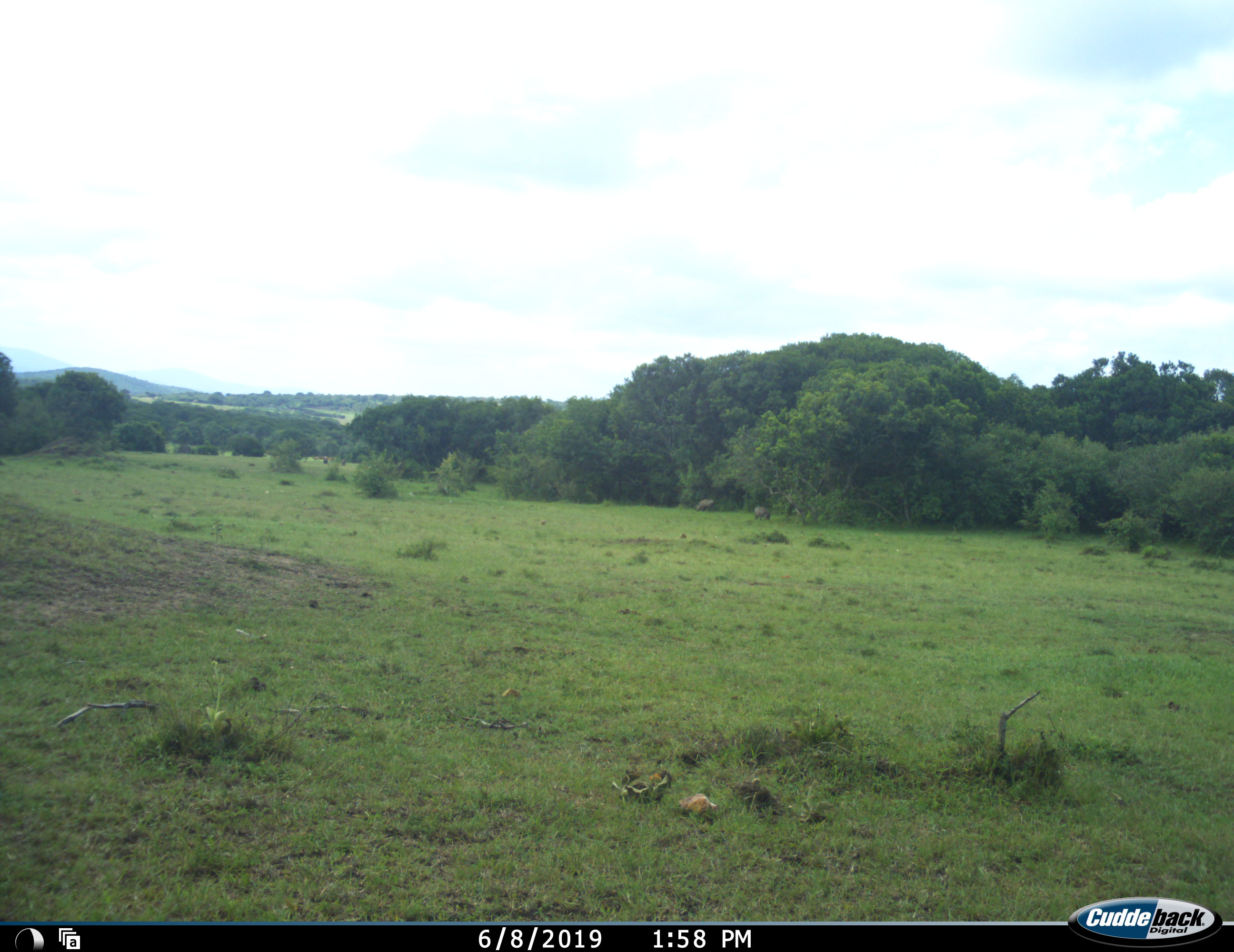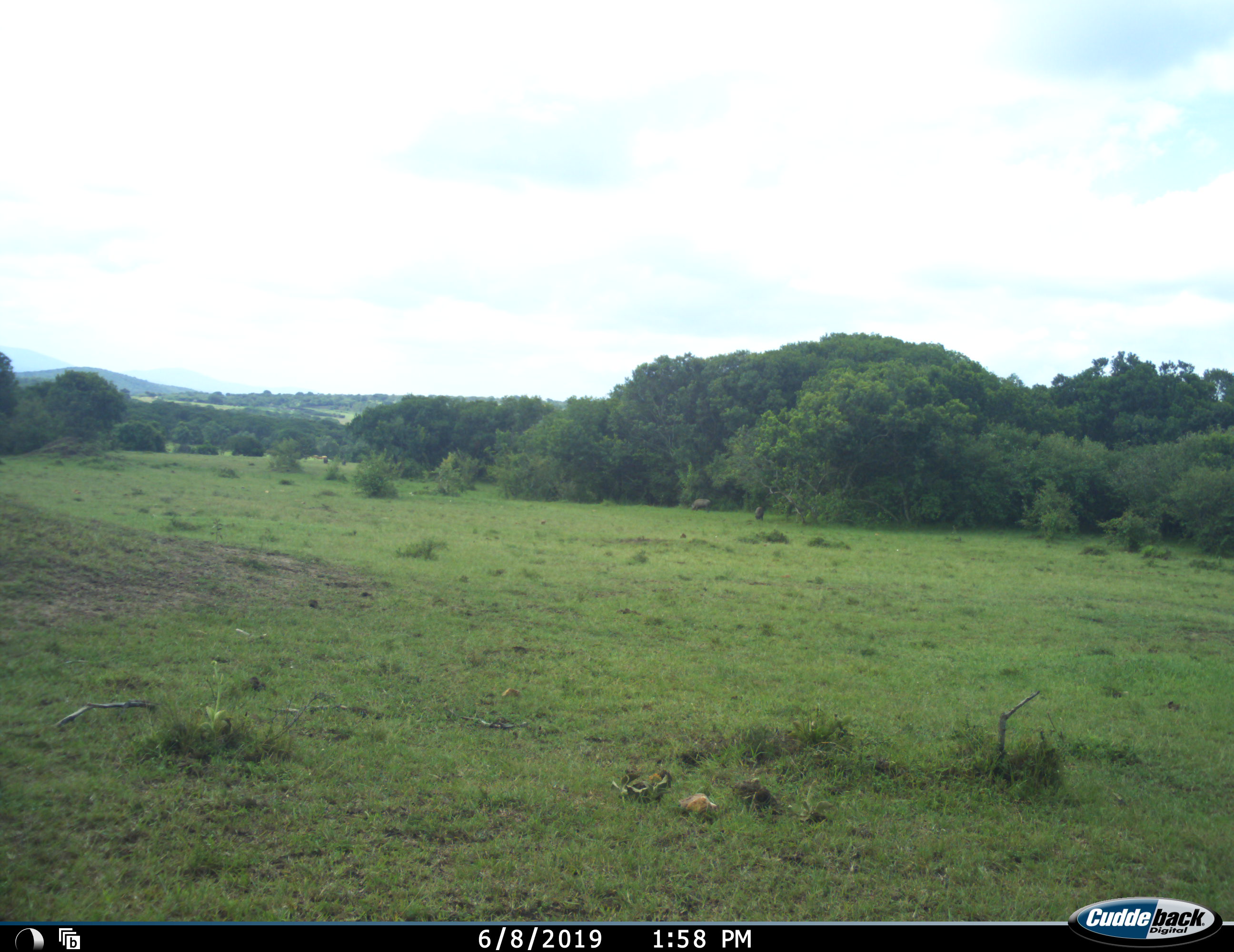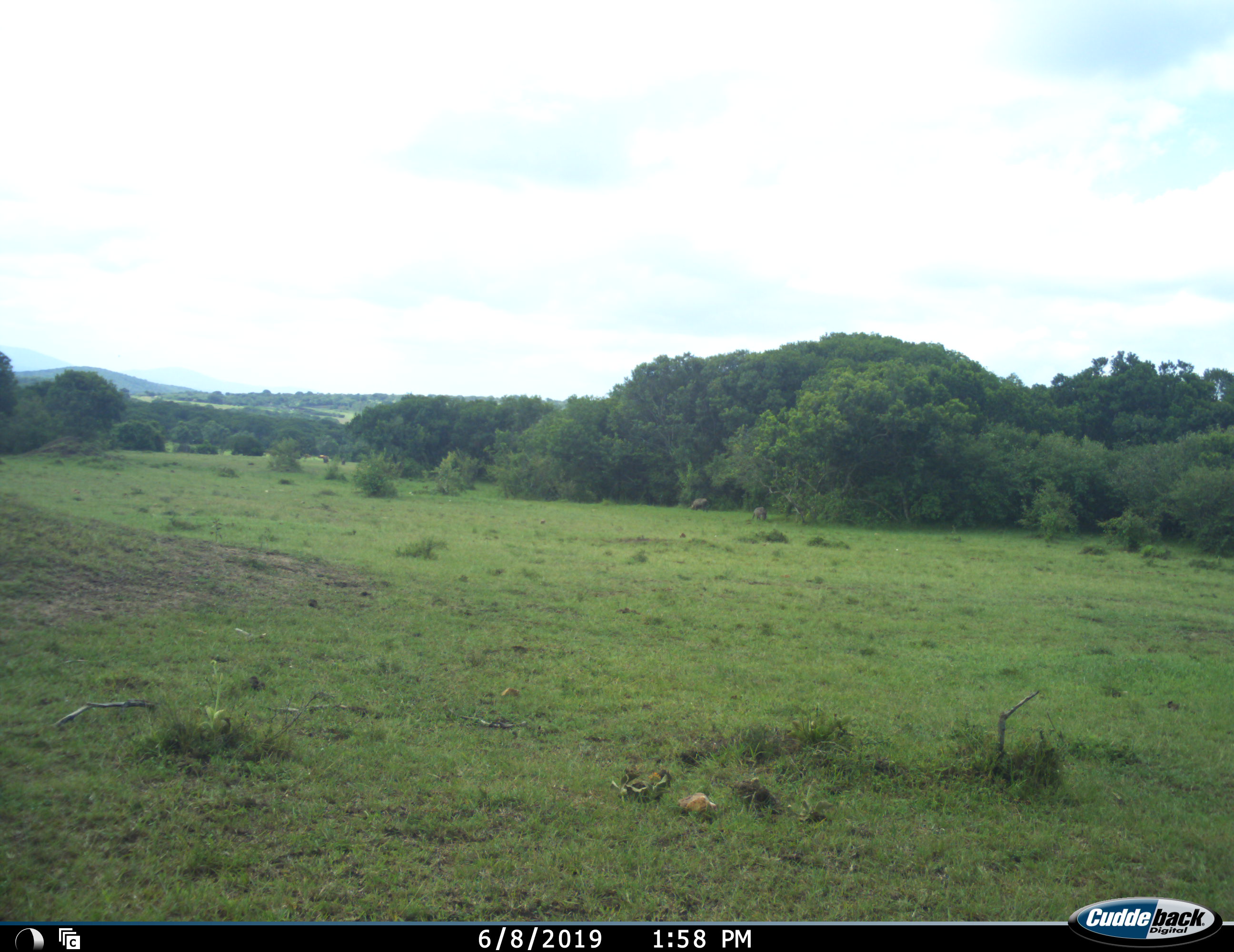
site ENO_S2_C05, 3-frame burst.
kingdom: Animalia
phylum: Chordata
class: Mammalia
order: Artiodactyla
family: Suidae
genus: Phacochoerus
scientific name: Phacochoerus africanus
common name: warthog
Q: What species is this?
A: Warthog (Phacochoerus africanus).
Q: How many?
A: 2.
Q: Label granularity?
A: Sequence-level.